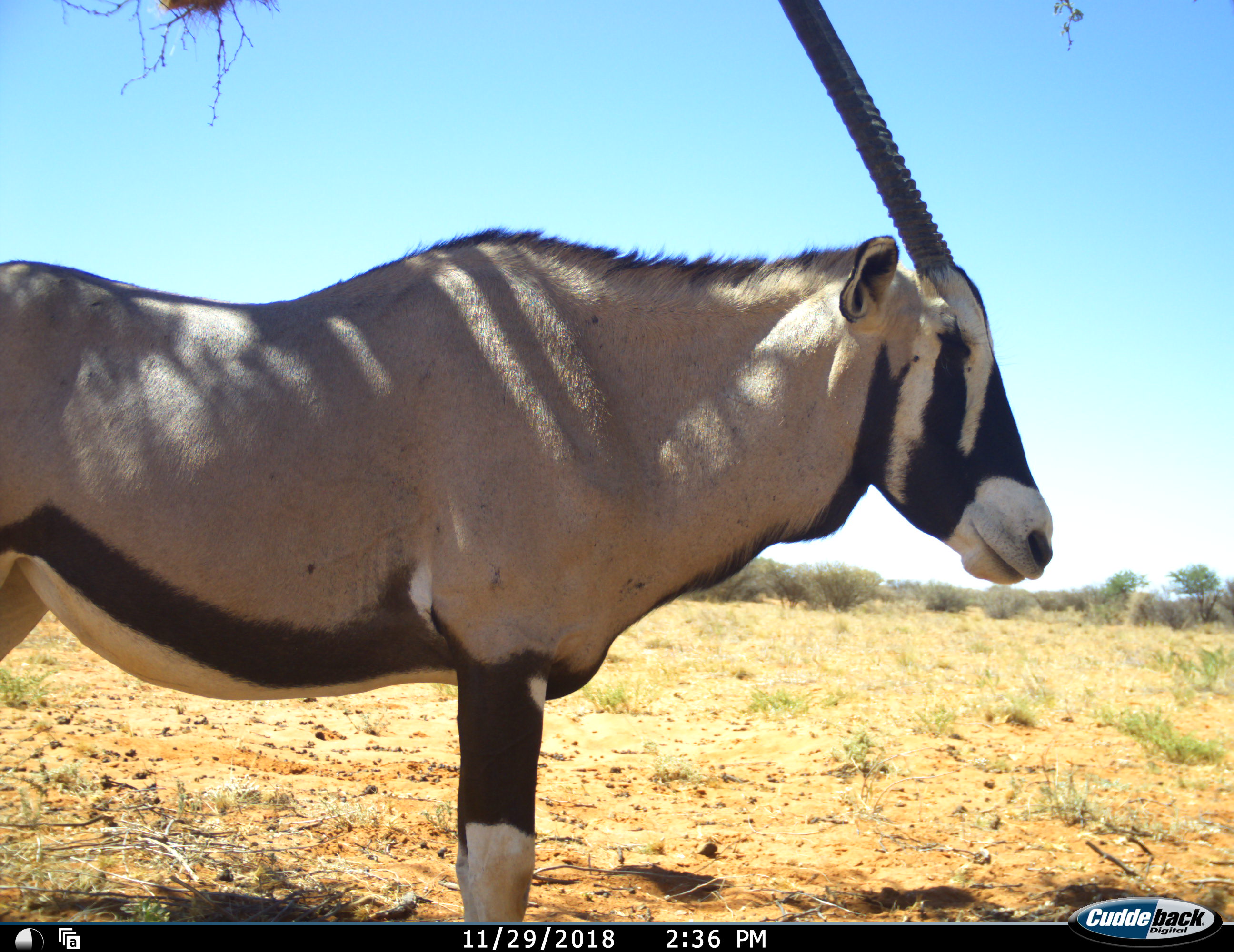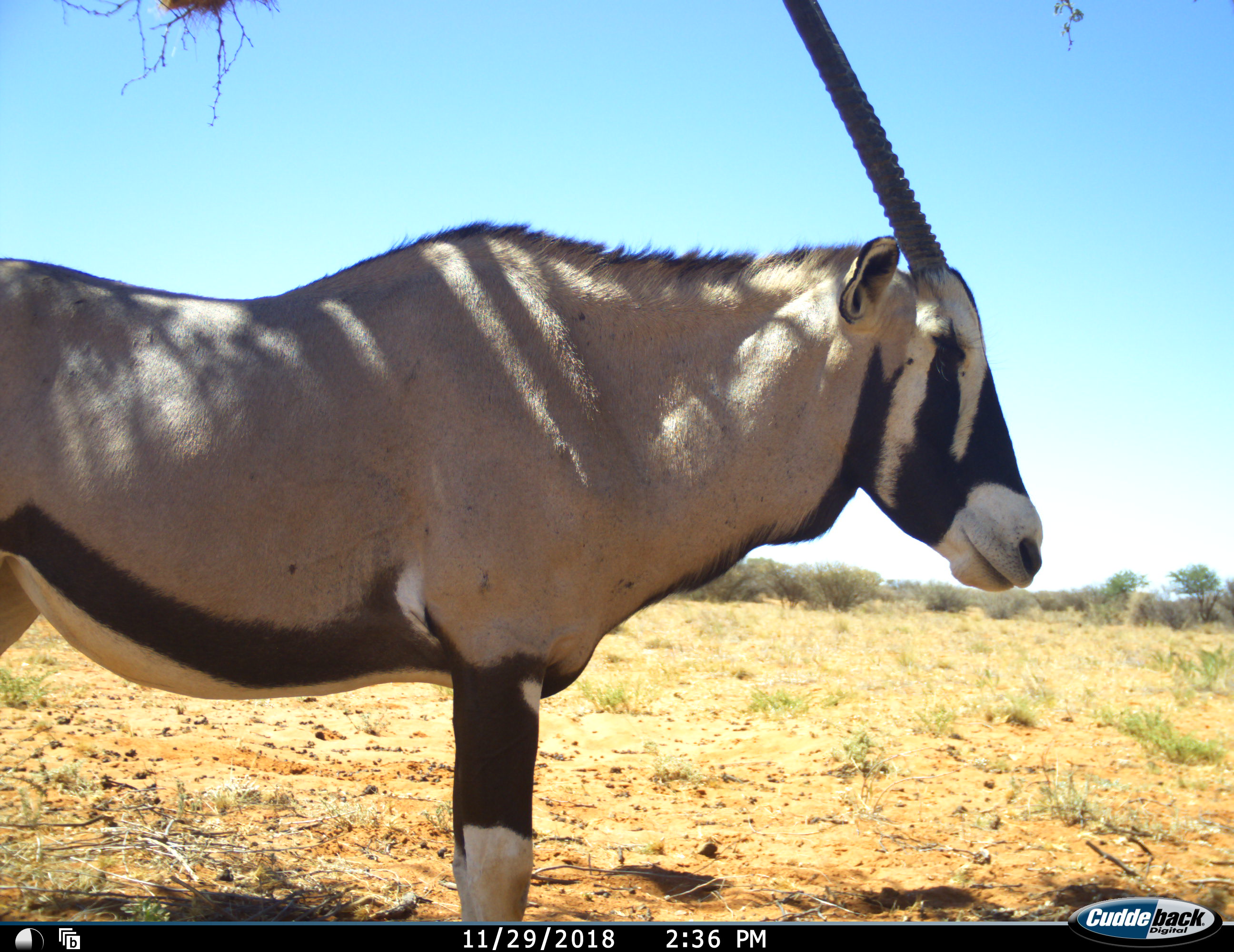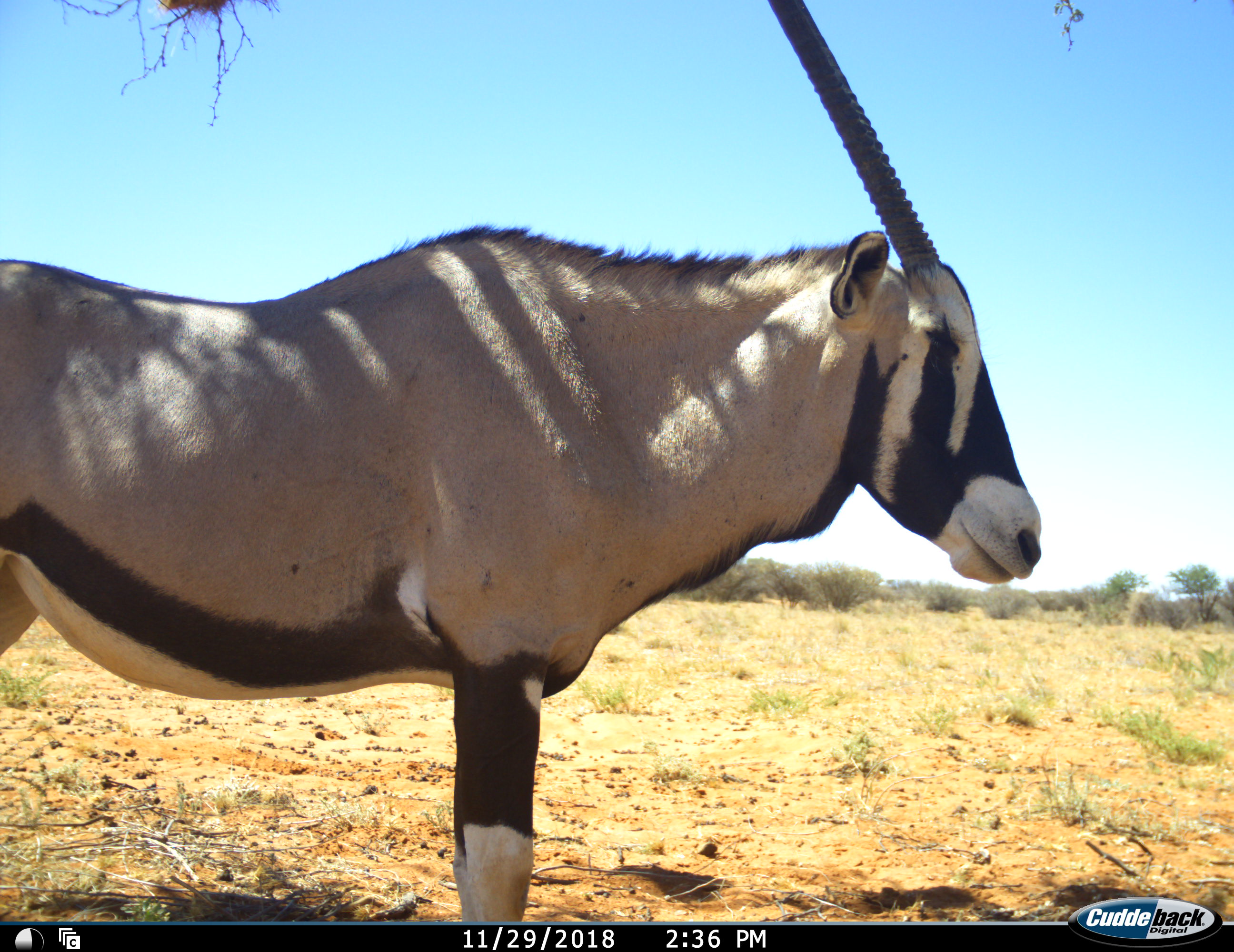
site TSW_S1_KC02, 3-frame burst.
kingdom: Animalia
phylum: Chordata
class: Mammalia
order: Artiodactyla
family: Bovidae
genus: Oryx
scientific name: Oryx gazella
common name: gemsbok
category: oryx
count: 1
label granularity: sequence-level